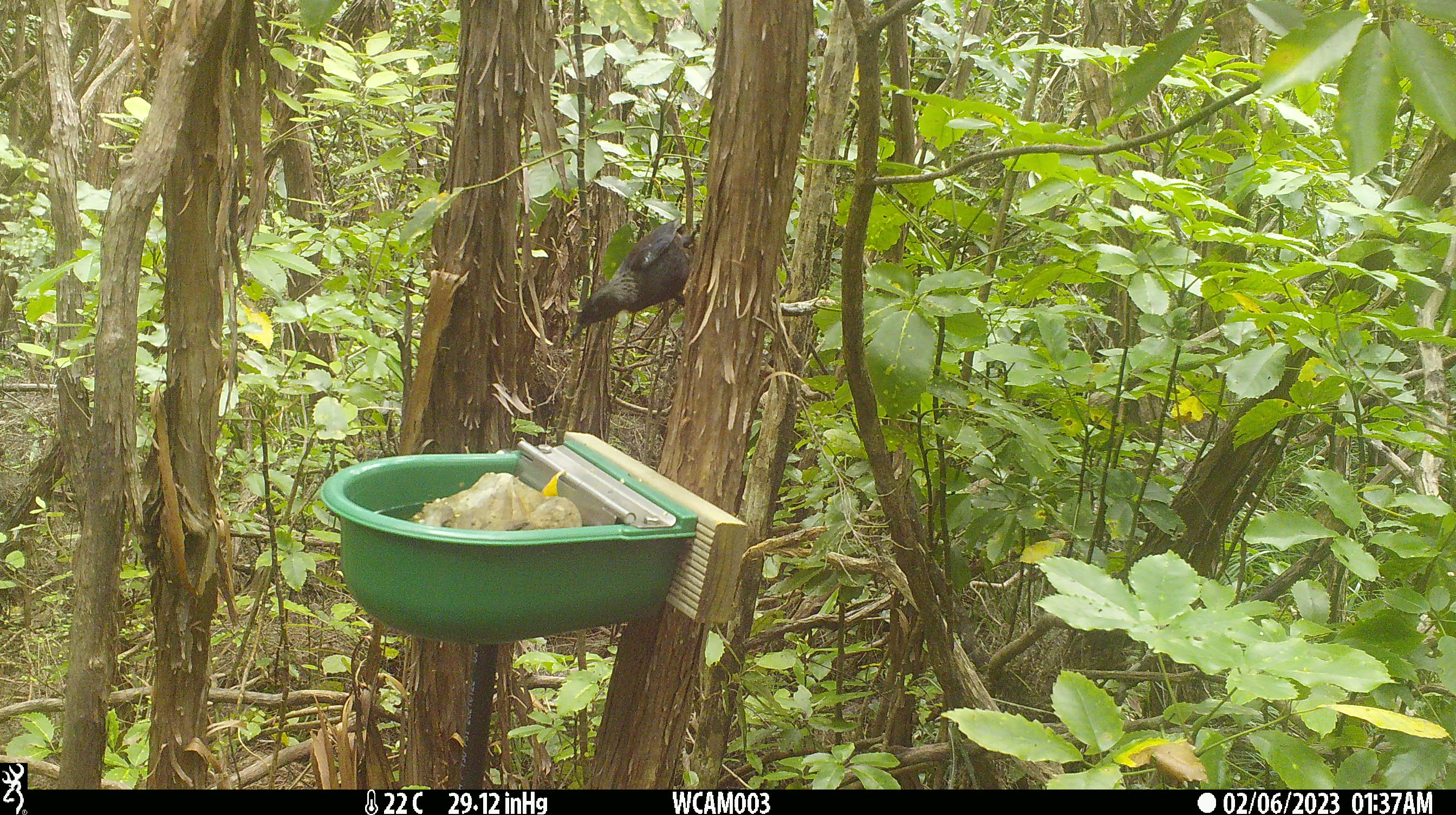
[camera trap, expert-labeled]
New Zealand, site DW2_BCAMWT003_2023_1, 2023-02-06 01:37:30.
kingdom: Animalia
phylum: Chordata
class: Aves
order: Passeriformes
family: Meliphagidae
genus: Prosthemadera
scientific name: Prosthemadera novaeseelandiae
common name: tui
Tui (Prosthemadera novaeseelandiae).